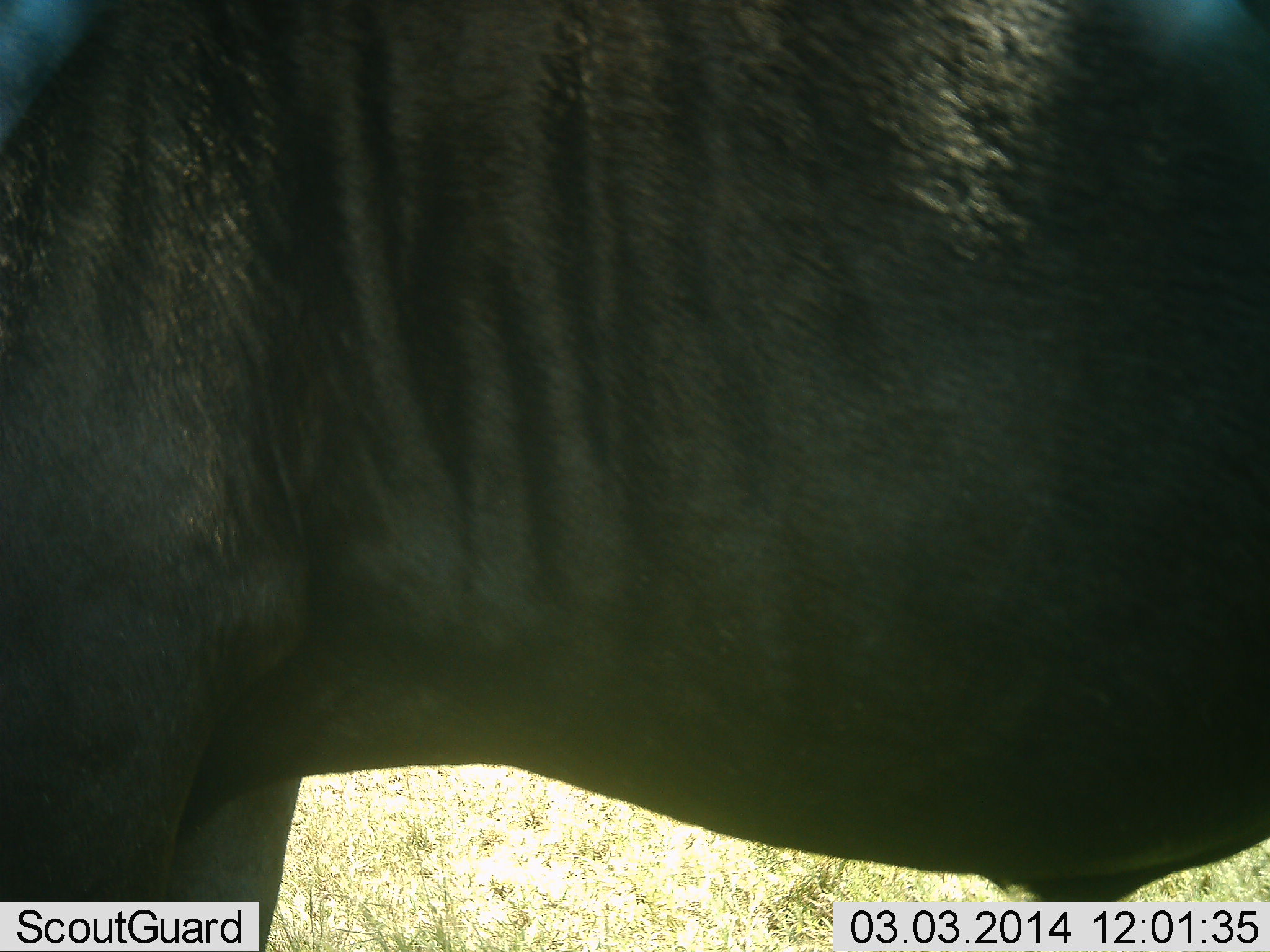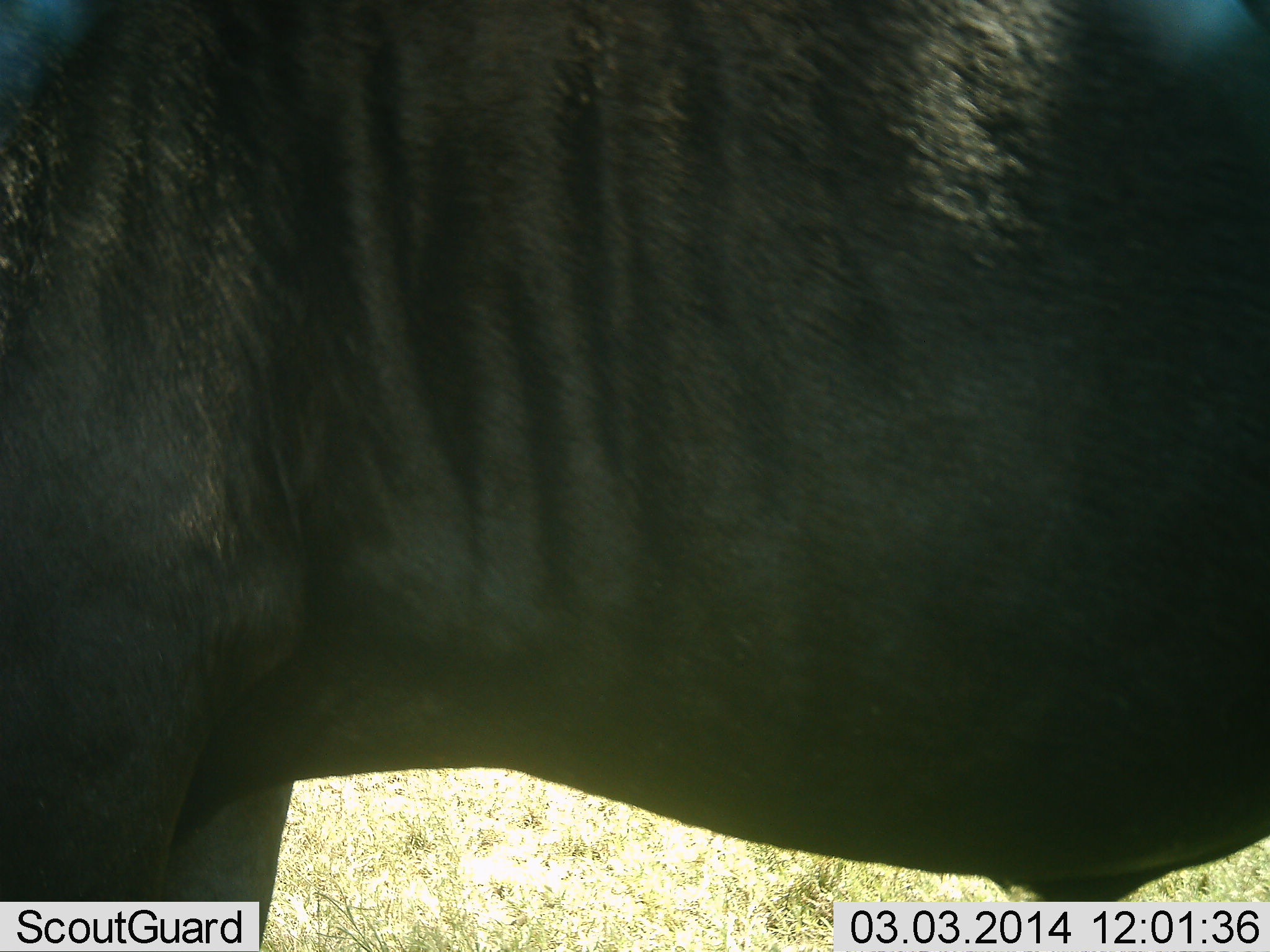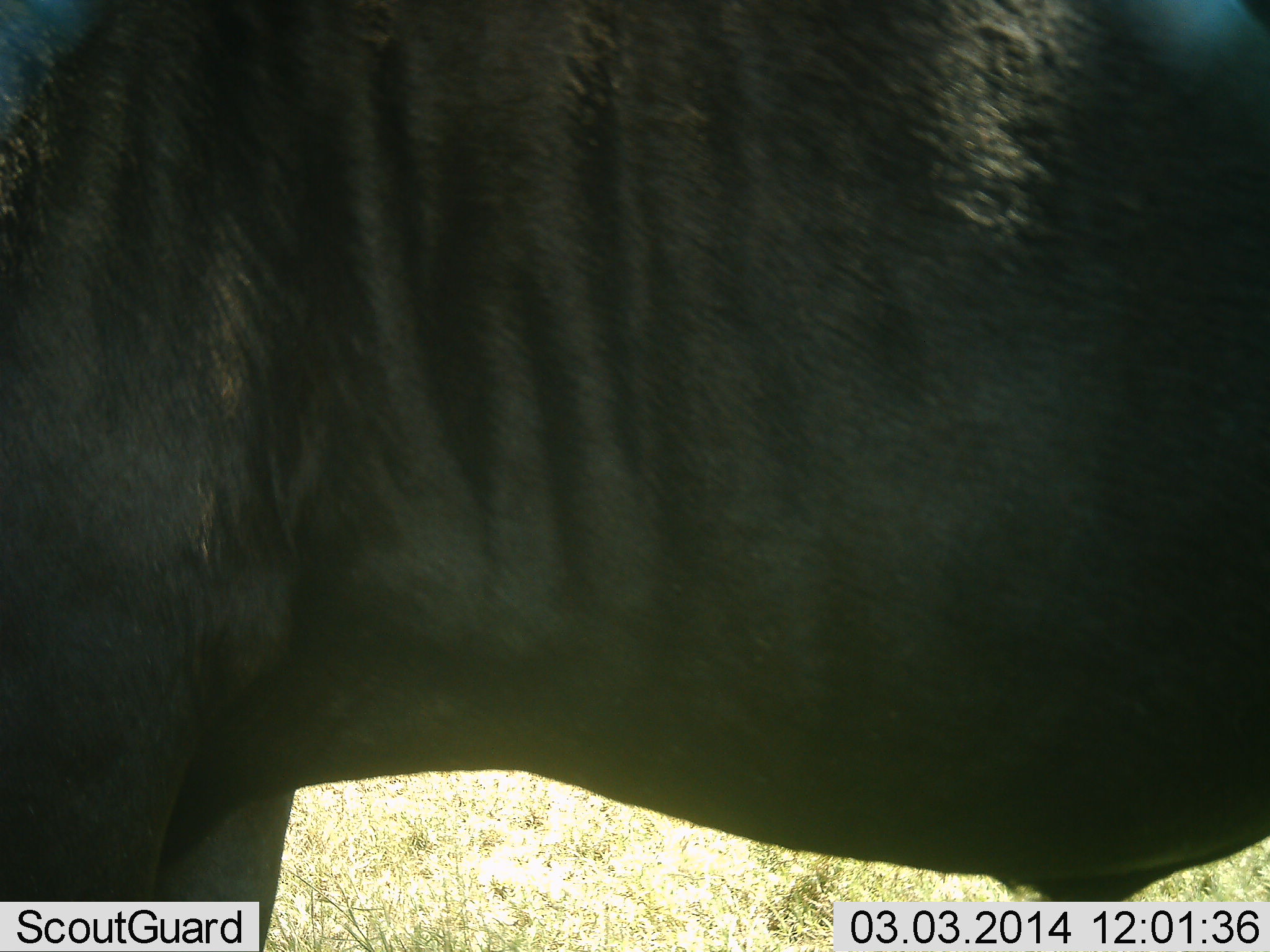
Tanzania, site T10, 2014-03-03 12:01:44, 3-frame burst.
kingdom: Animalia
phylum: Chordata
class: Mammalia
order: Artiodactyla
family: Bovidae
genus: Connochaetes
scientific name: Connochaetes taurinus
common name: blue wildebeest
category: wildebeest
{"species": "wildebeest (blue wildebeest) (Connochaetes taurinus)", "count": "1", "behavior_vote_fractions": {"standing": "100%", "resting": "0%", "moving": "0%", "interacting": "0%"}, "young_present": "0%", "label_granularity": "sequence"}